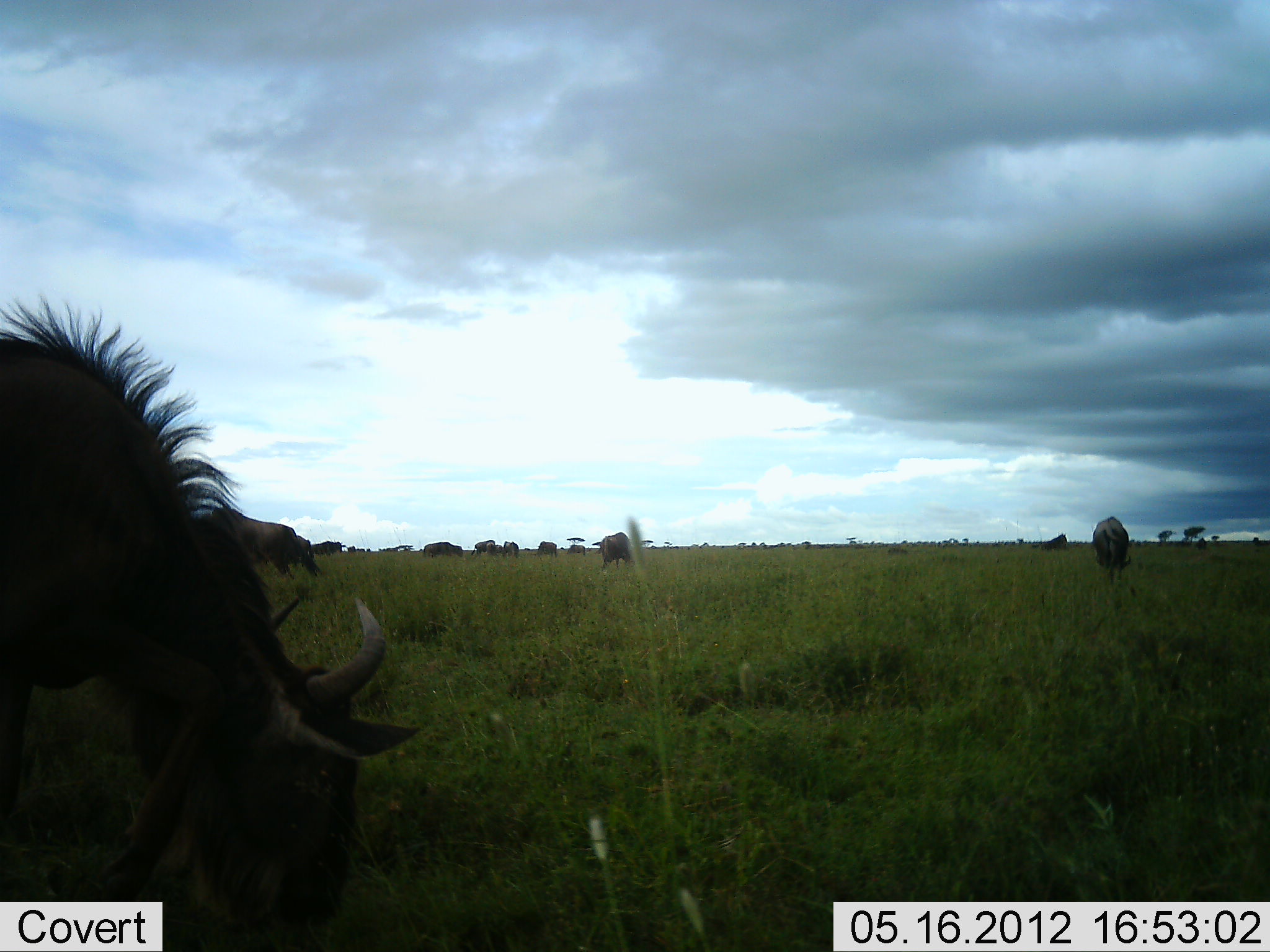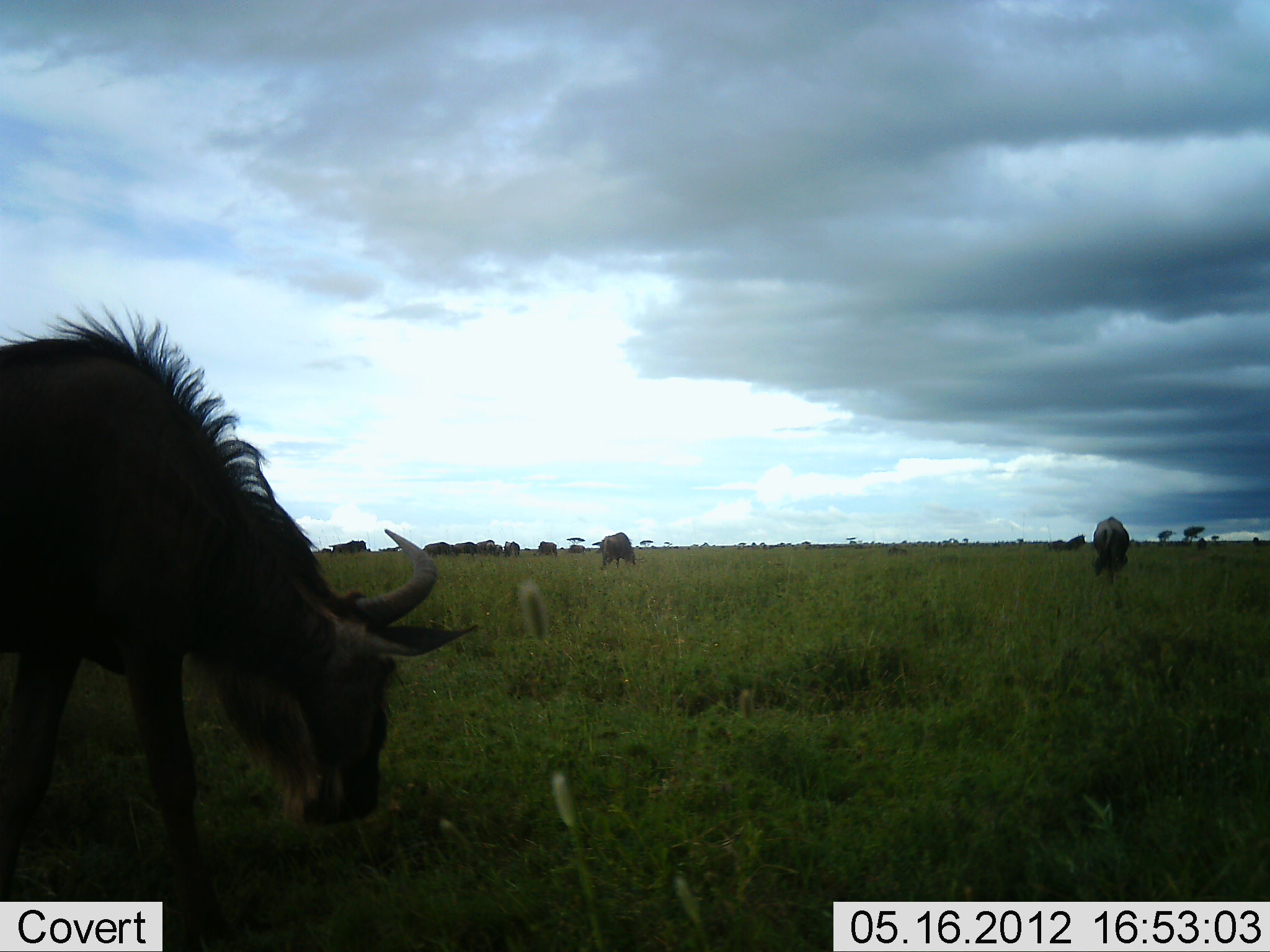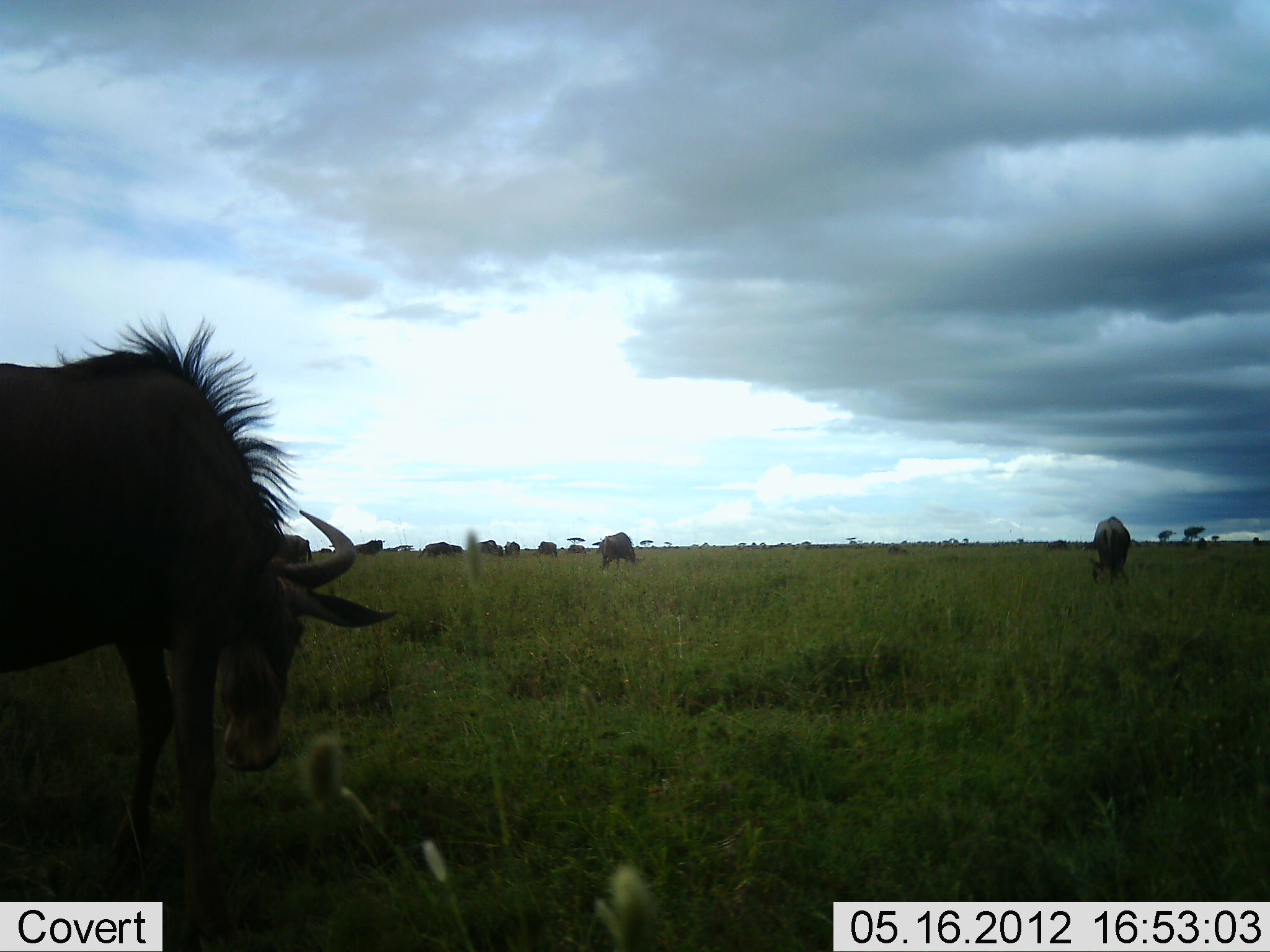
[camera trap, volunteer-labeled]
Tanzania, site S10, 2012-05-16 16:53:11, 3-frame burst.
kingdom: Animalia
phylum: Chordata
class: Mammalia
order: Artiodactyla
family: Bovidae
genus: Connochaetes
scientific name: Connochaetes taurinus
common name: blue wildebeest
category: wildebeest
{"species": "wildebeest (blue wildebeest) (Connochaetes taurinus)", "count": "11-50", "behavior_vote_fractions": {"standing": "50%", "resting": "0%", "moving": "80%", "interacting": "0%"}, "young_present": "0%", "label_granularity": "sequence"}